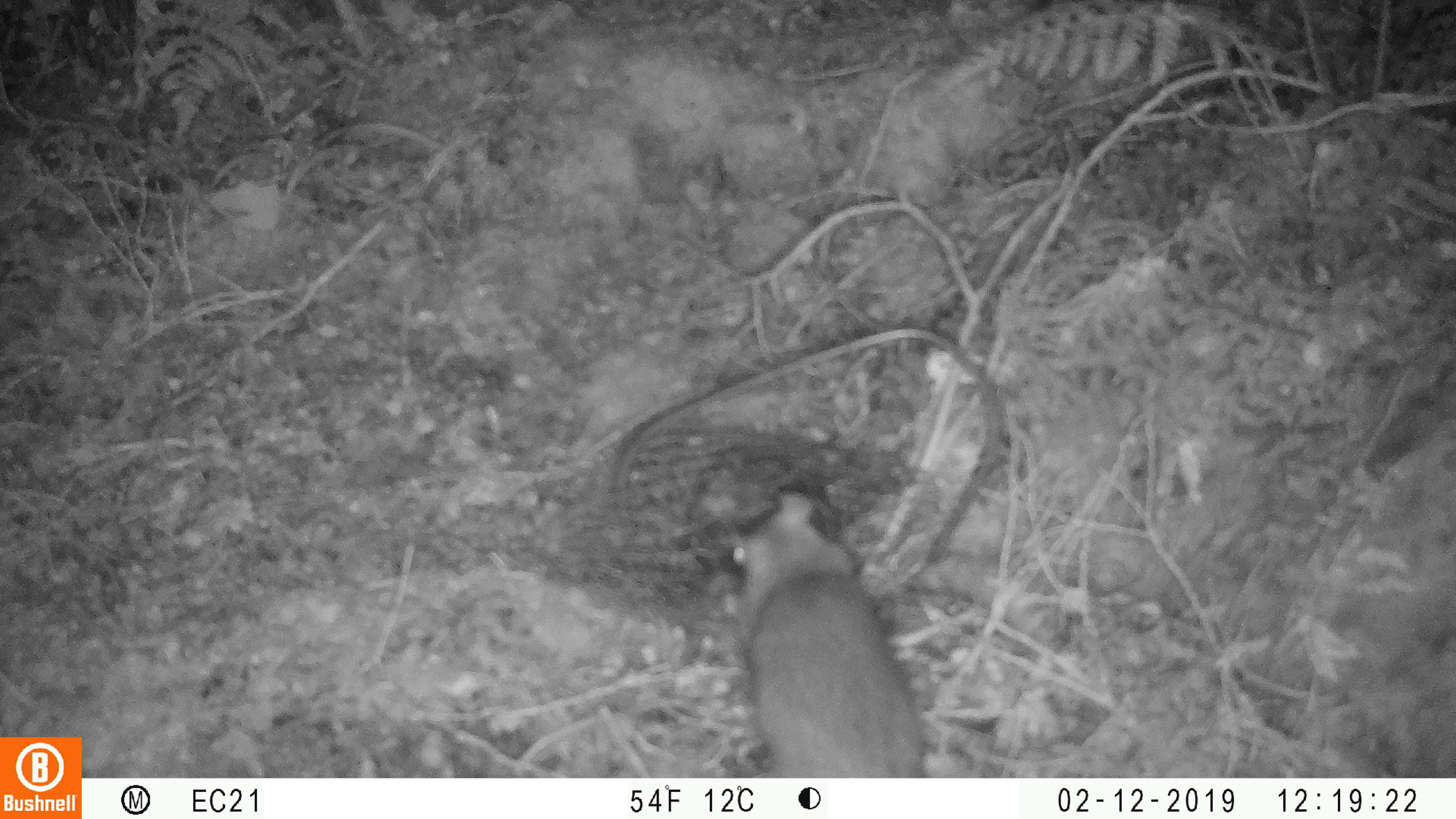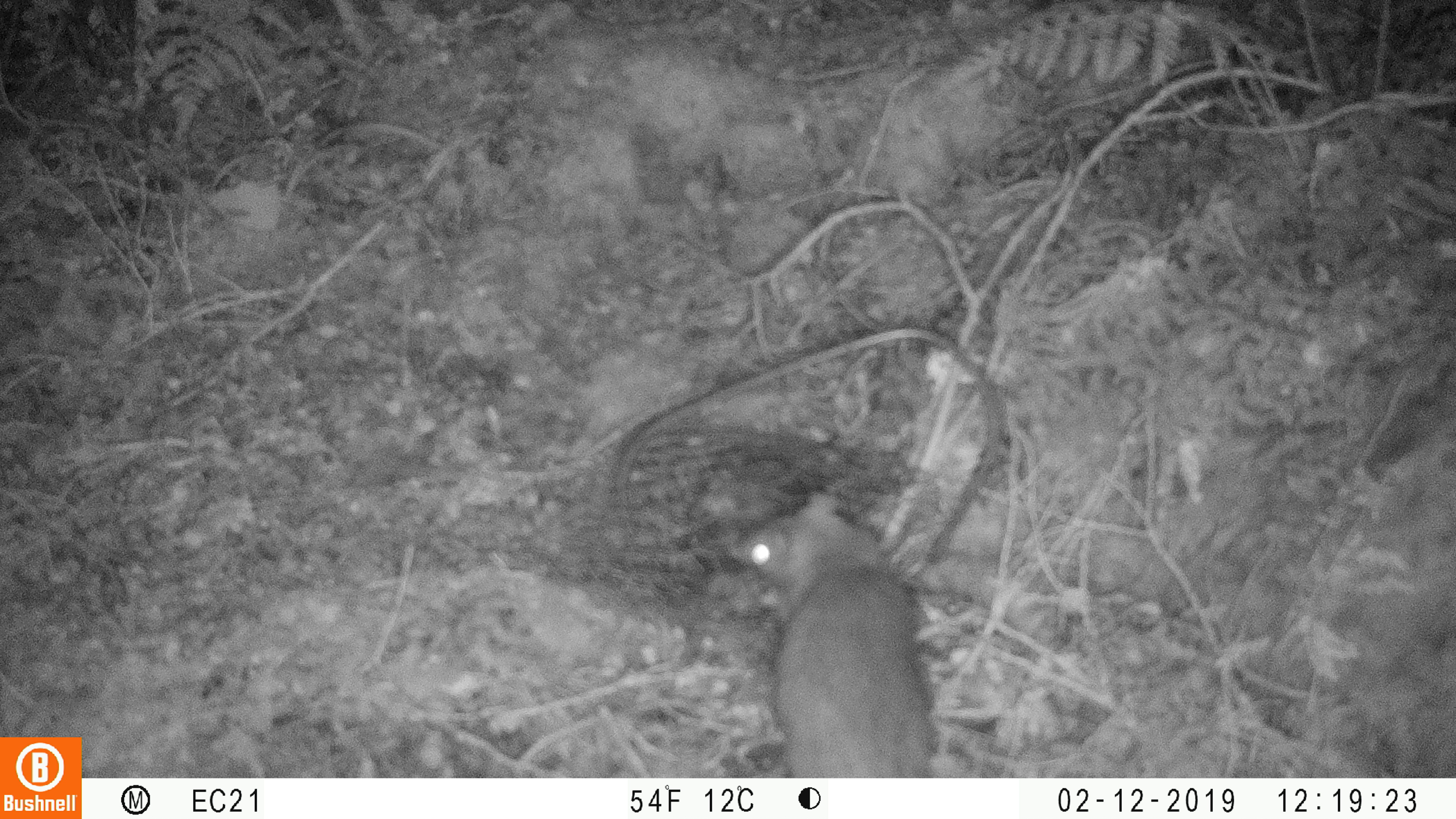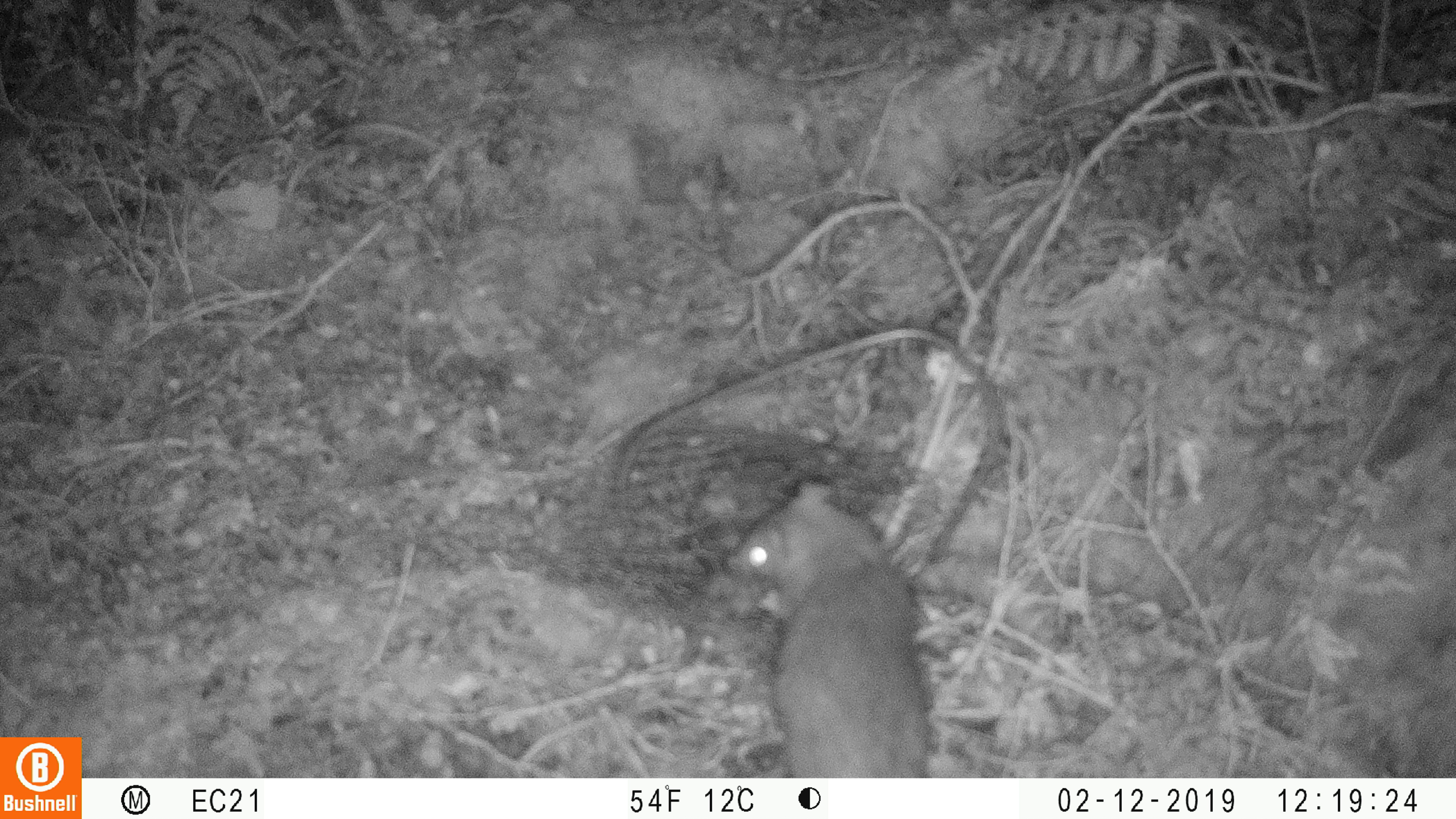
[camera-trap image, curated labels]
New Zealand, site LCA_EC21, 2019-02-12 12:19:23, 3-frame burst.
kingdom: Animalia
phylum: Chordata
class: Mammalia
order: Rodentia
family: Muridae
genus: Rattus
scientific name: Rattus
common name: rat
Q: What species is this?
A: Rat (Rattus).